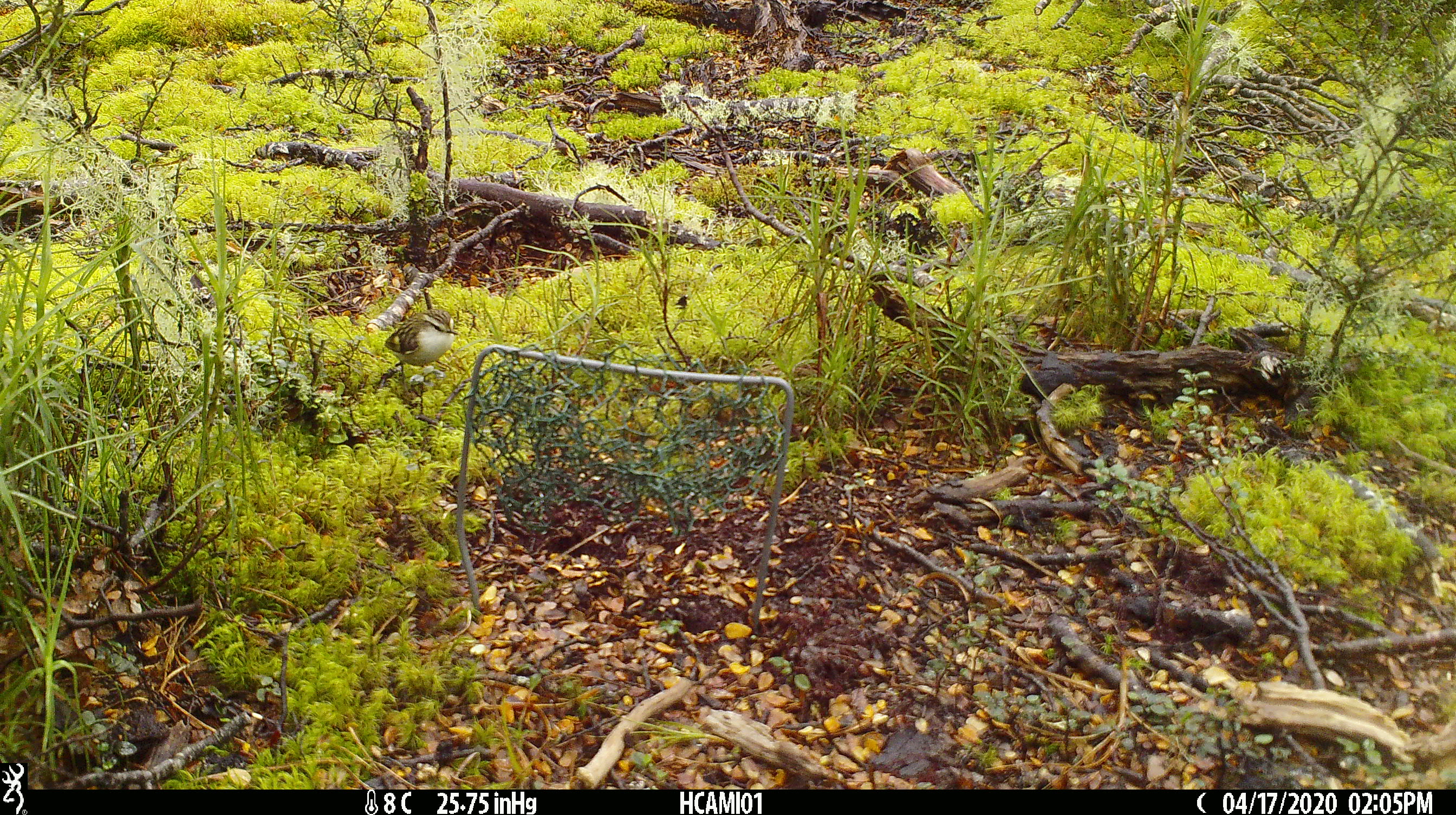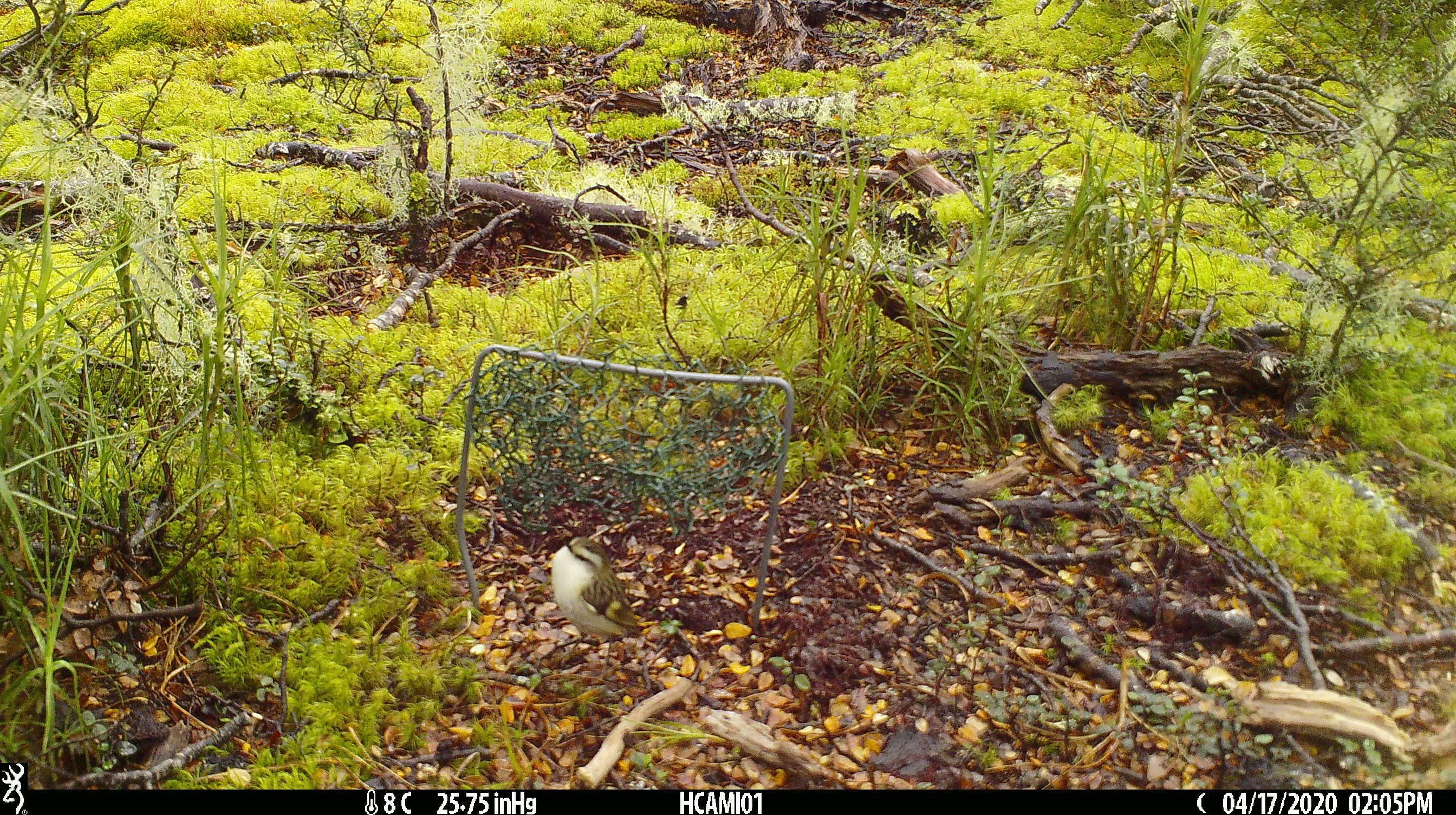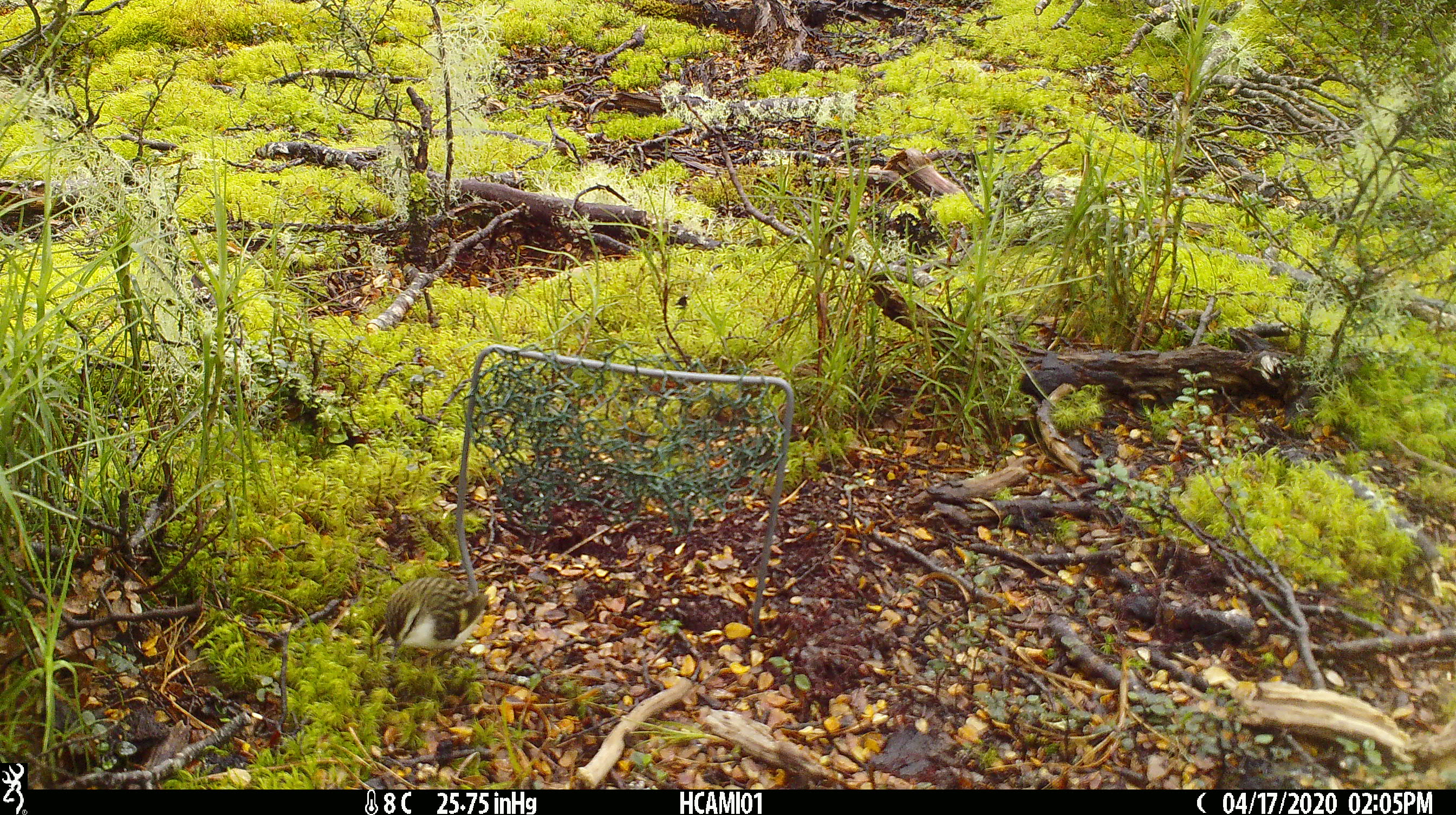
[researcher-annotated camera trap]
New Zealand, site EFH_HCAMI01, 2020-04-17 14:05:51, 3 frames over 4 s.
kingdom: Animalia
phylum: Chordata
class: Aves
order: Passeriformes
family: Acanthisittidae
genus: Acanthisitta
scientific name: Acanthisitta chloris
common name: rifleman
Rifleman (Acanthisitta chloris).